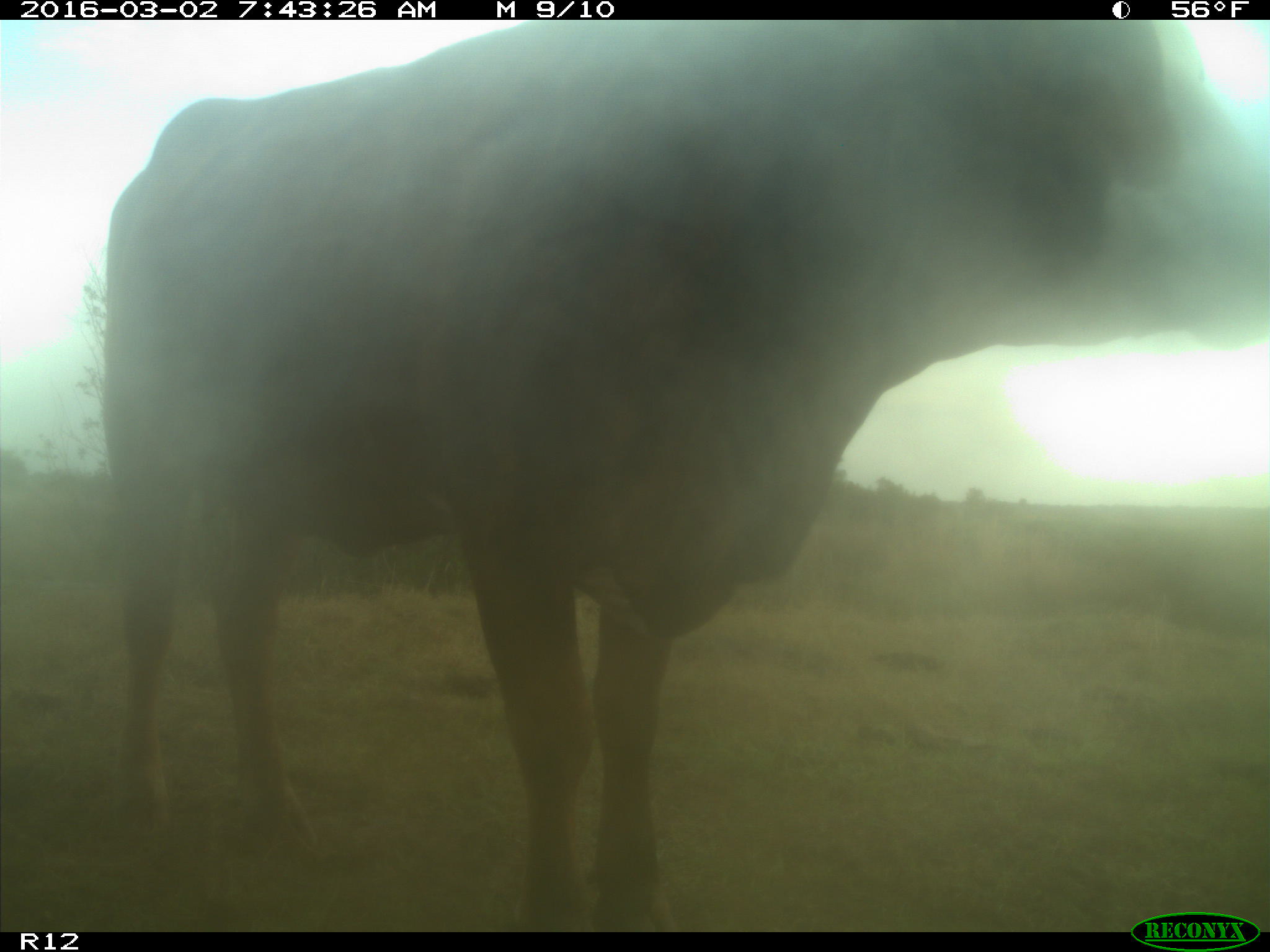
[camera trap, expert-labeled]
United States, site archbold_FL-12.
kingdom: Animalia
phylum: Chordata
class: Mammalia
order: Artiodactyla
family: Bovidae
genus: Bos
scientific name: Bos taurus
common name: domestic cow